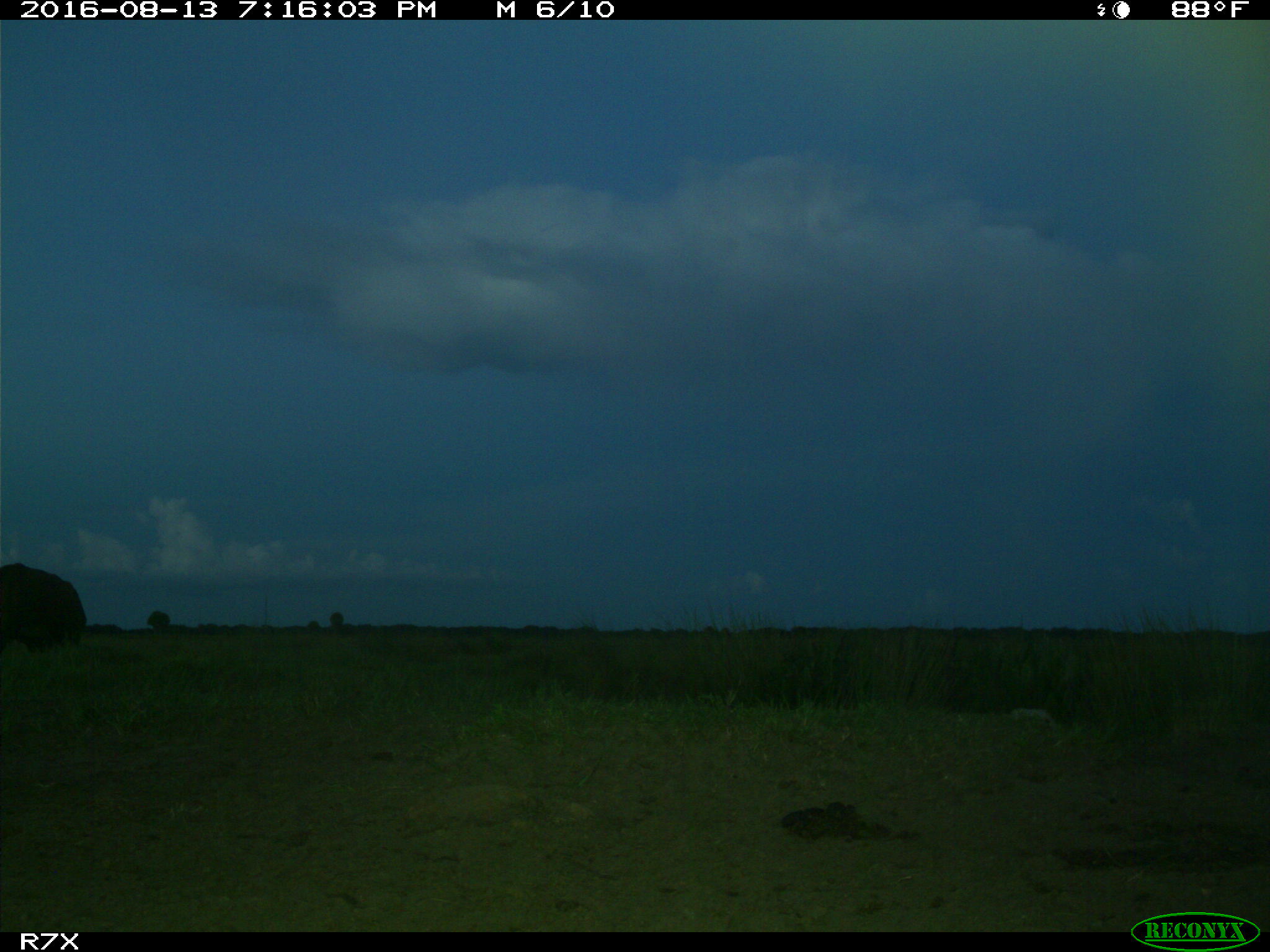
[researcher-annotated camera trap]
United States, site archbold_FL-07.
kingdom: Animalia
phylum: Chordata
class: Mammalia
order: Artiodactyla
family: Bovidae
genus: Bos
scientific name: Bos taurus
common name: domestic cow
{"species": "Bos taurus (domestic cow)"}